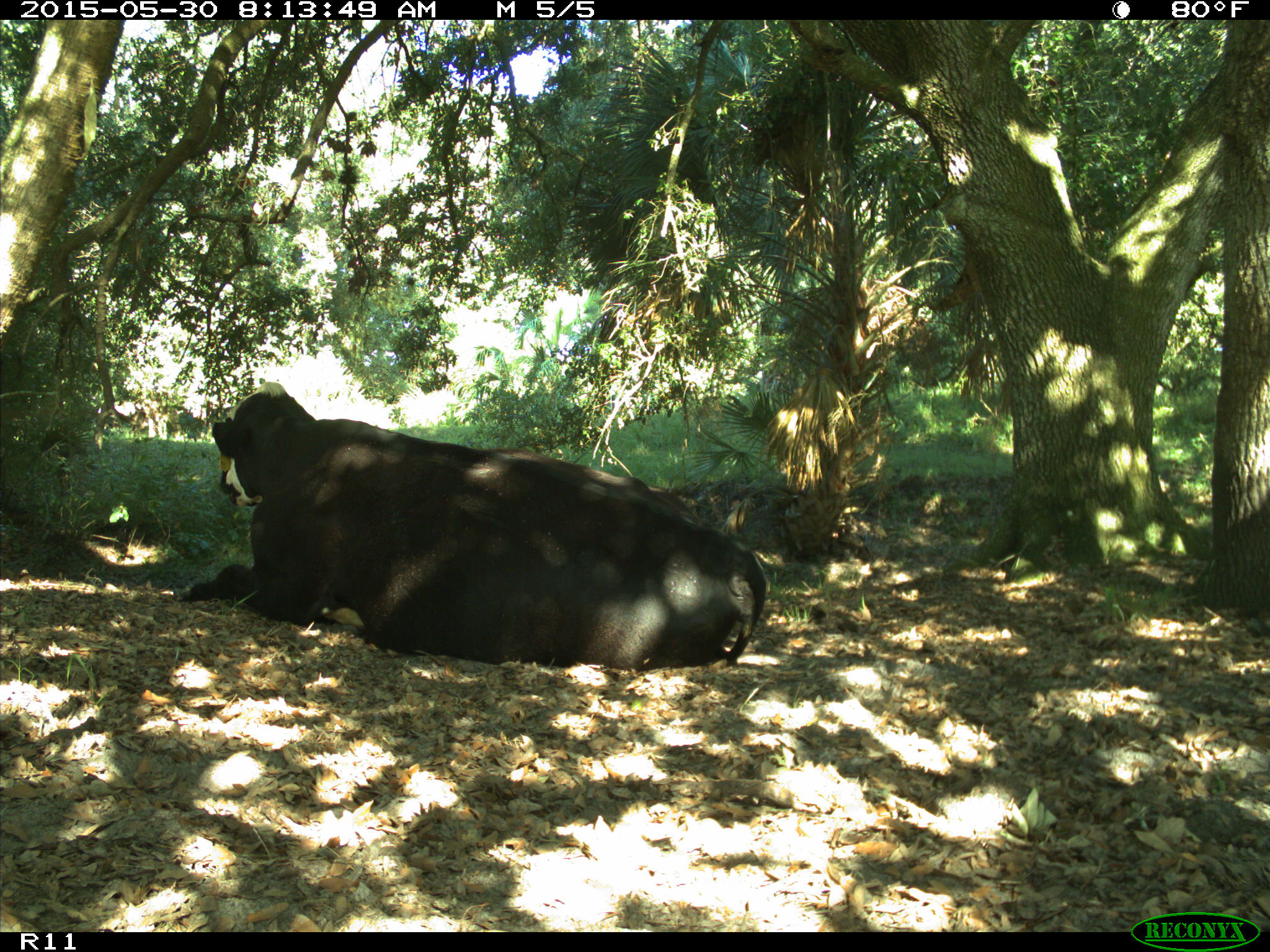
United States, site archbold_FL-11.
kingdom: Animalia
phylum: Chordata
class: Mammalia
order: Artiodactyla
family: Bovidae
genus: Bos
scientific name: Bos taurus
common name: domestic cow